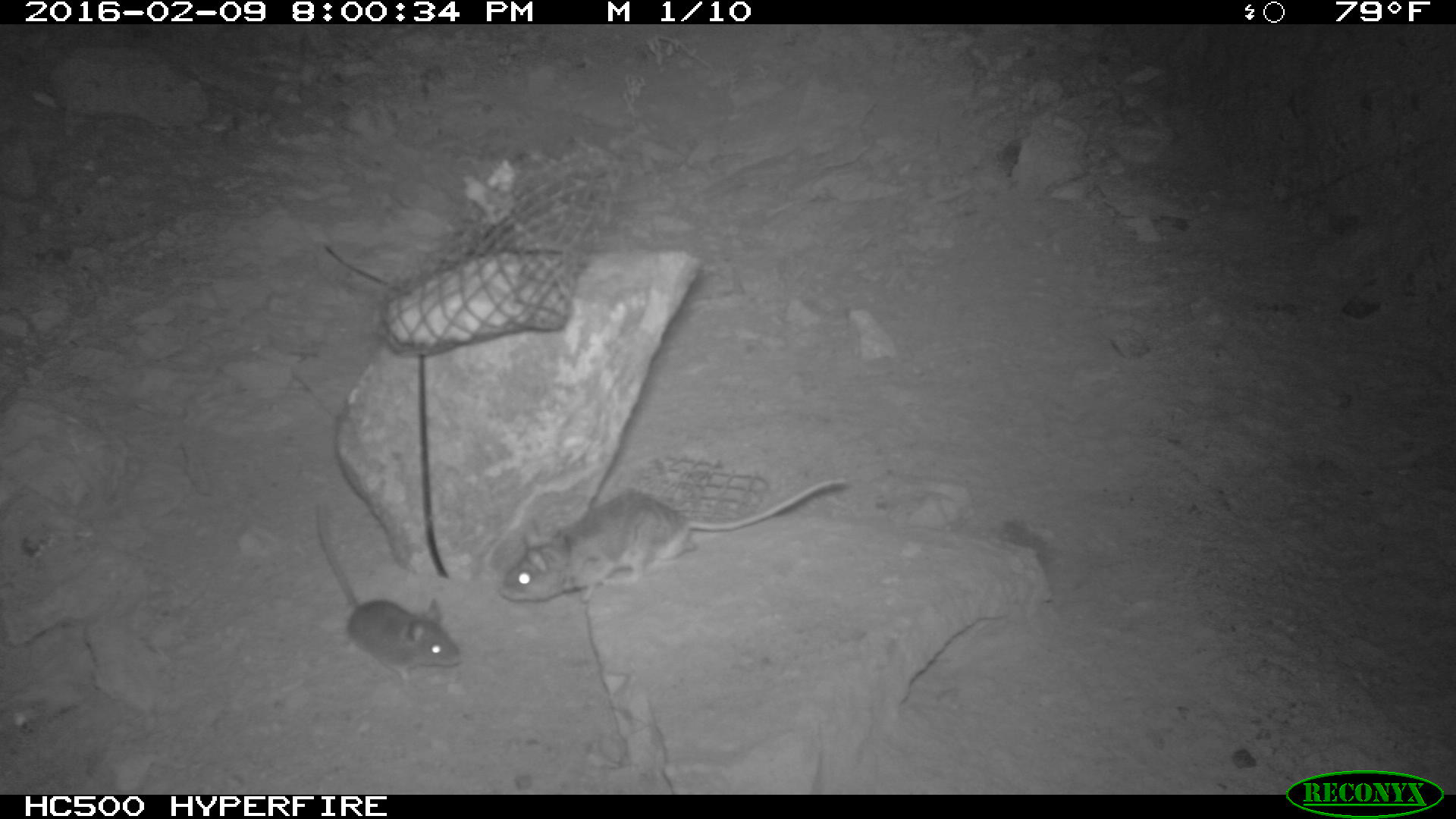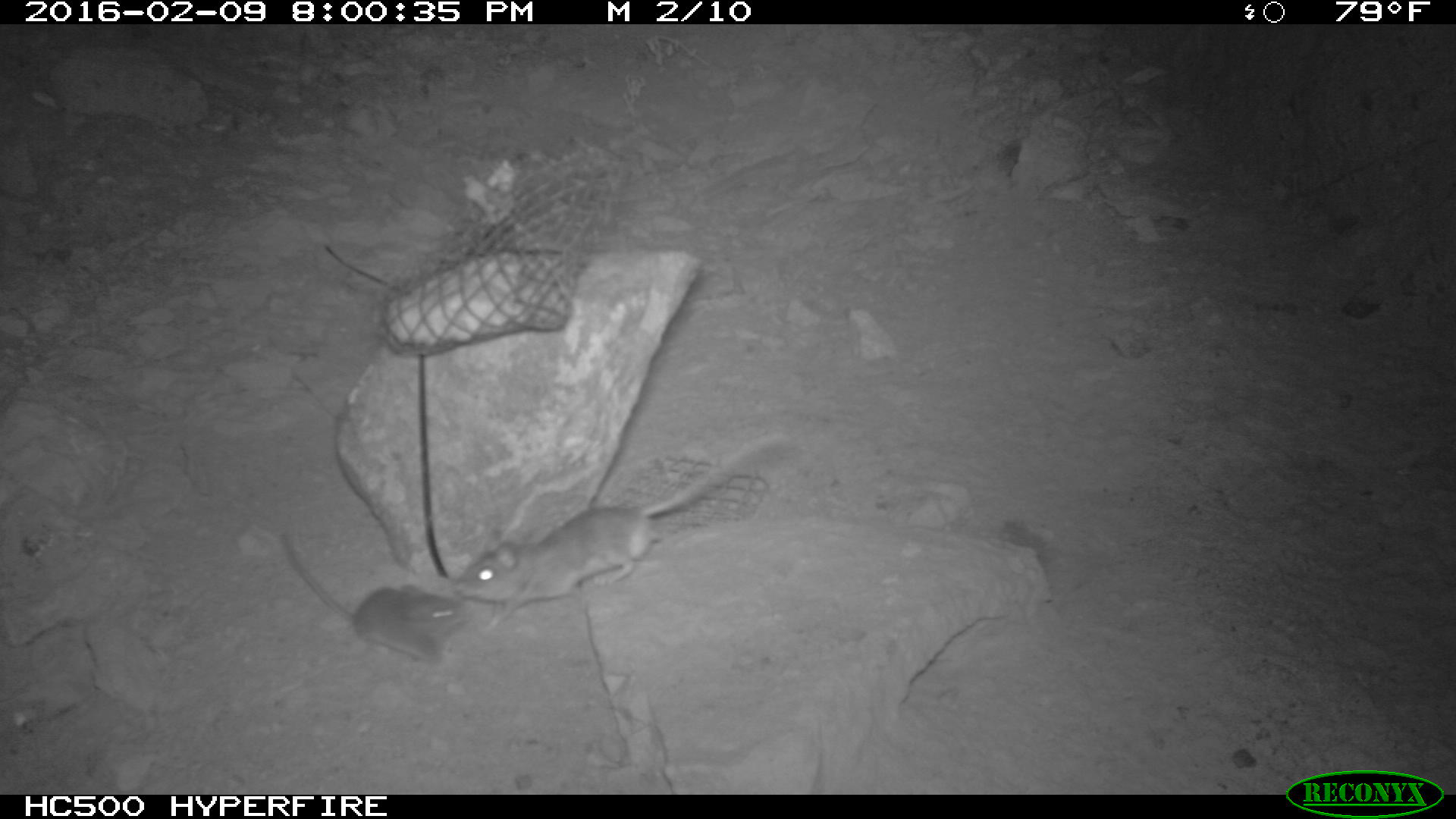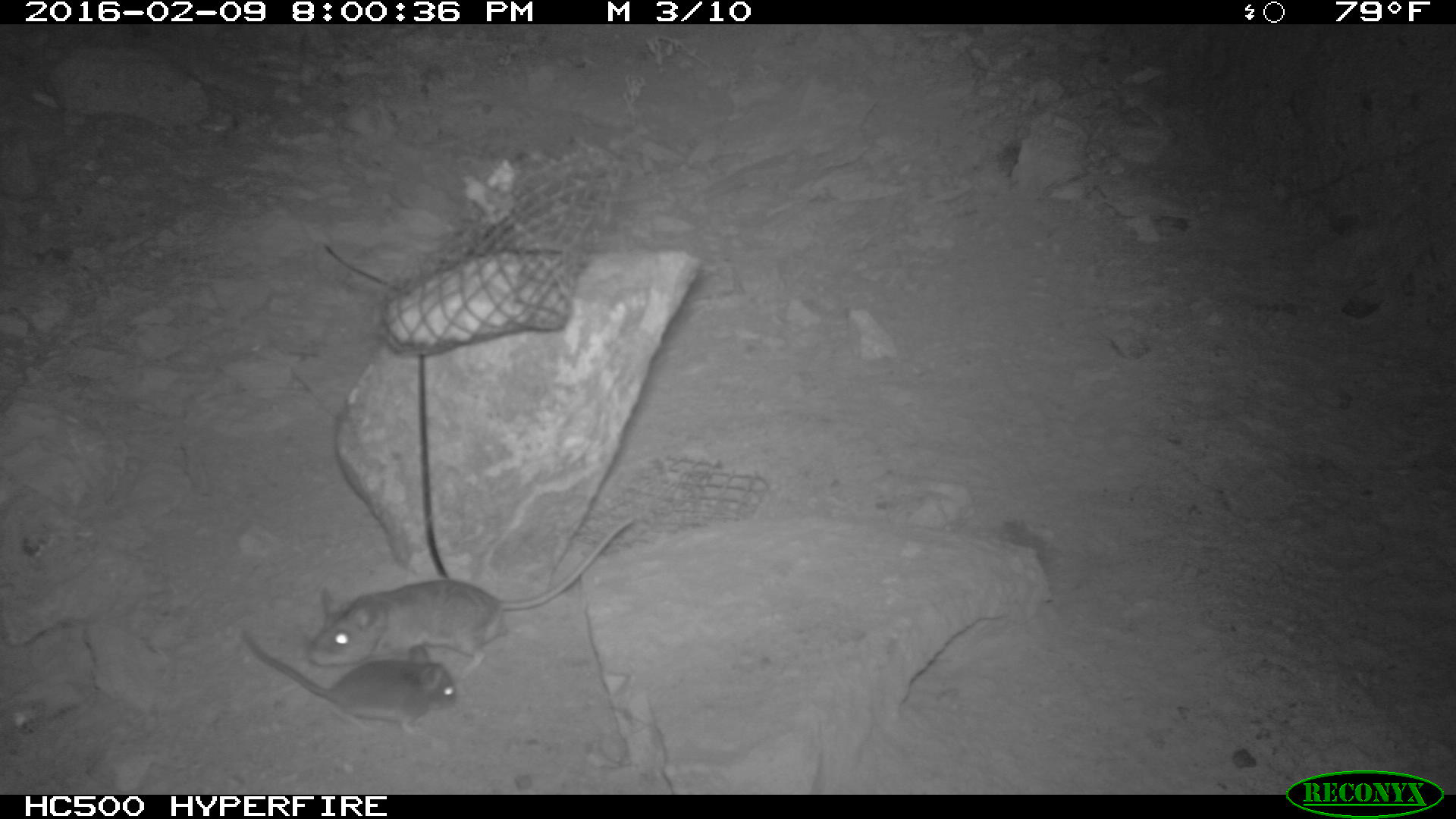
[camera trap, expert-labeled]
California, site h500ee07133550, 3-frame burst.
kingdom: Animalia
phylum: Chordata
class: Mammalia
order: Rodentia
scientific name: Rodentia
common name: rodent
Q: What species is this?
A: Rodent (Rodentia).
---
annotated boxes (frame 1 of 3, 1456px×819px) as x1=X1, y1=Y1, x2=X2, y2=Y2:
rodent: x1=497, y1=478, x2=848, y2=602; x1=315, y1=502, x2=460, y2=682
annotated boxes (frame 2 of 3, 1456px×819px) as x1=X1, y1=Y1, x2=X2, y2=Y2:
rodent: x1=454, y1=432, x2=789, y2=633; x1=280, y1=533, x2=466, y2=663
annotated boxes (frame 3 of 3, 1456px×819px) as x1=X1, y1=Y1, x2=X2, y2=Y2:
rodent: x1=307, y1=513, x2=636, y2=675; x1=242, y1=633, x2=457, y2=734